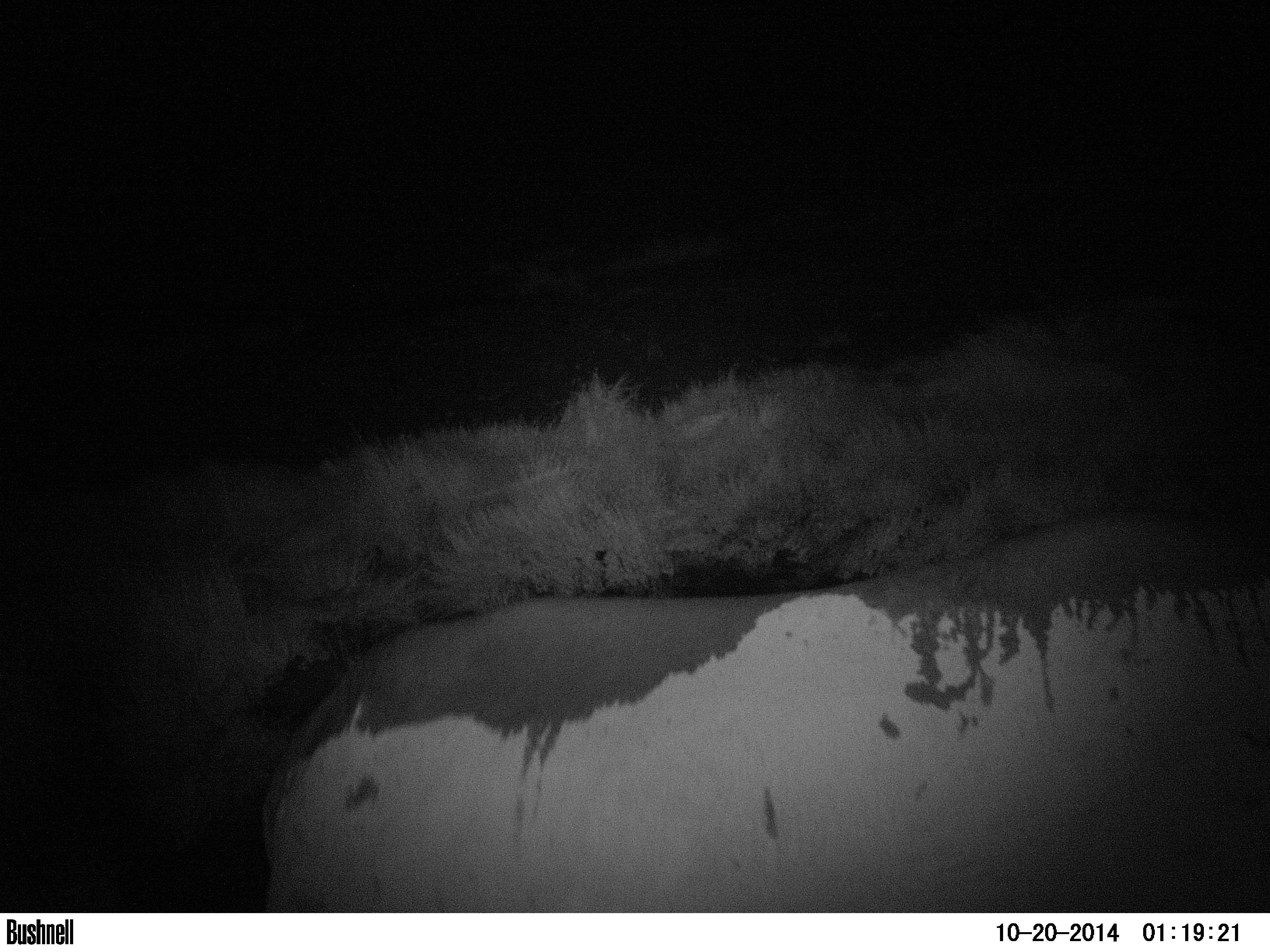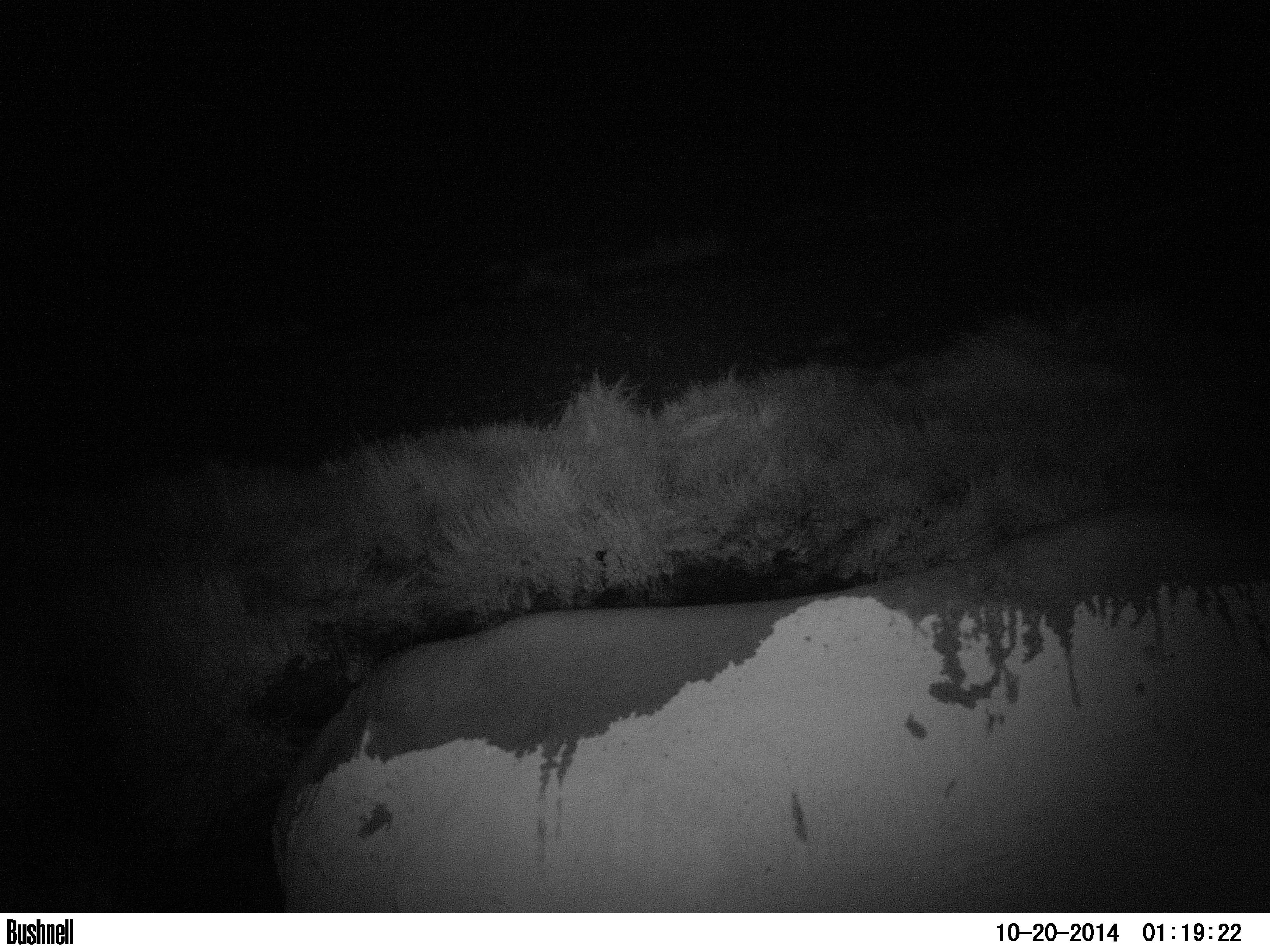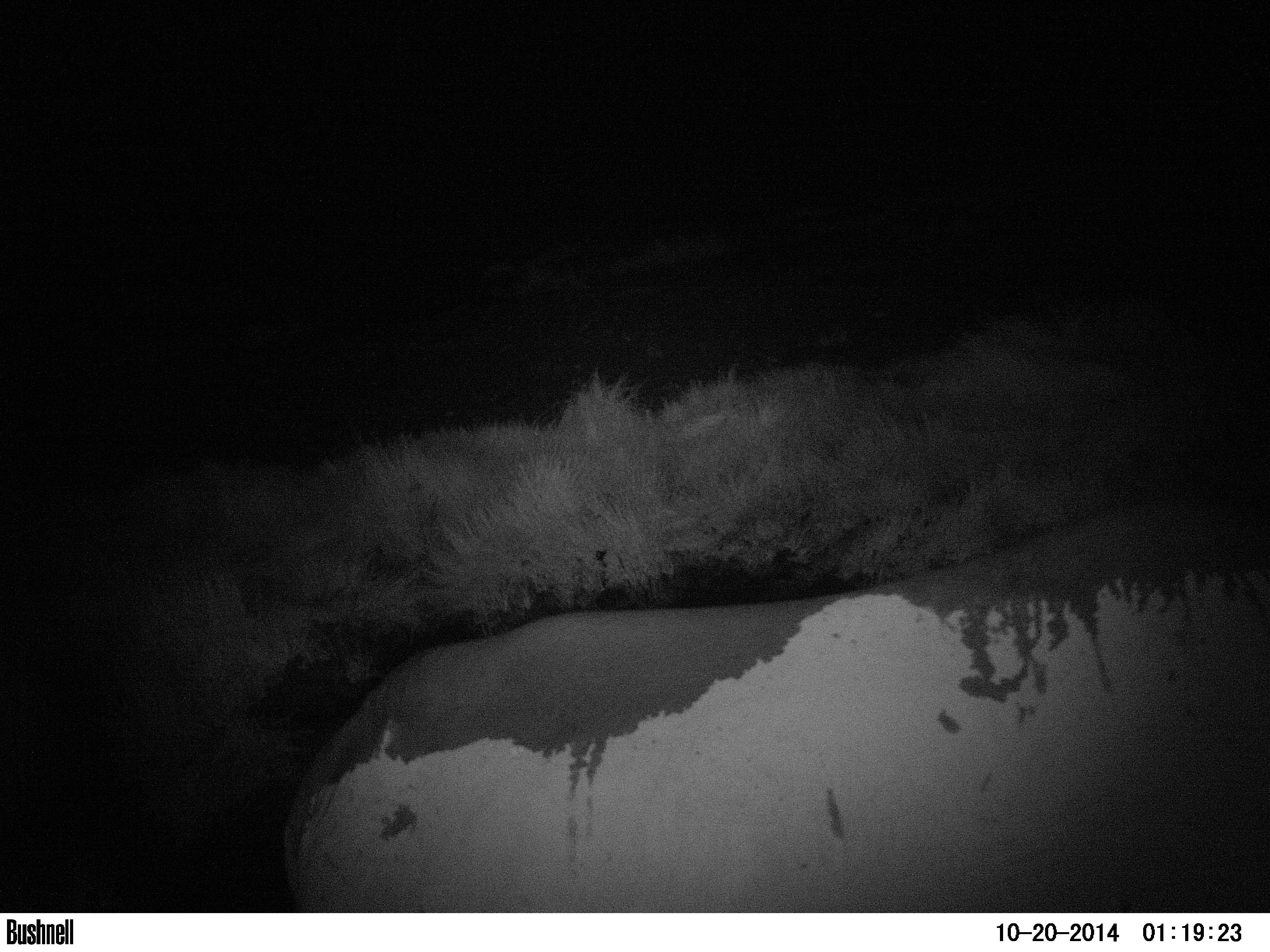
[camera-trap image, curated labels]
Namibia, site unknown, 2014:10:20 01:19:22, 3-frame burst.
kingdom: Animalia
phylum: Chordata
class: Mammalia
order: Perissodactyla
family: Rhinocerotidae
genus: Diceros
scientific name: Diceros bicornis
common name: black rhinoceros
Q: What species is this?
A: Diceros bicornis (black rhinoceros).